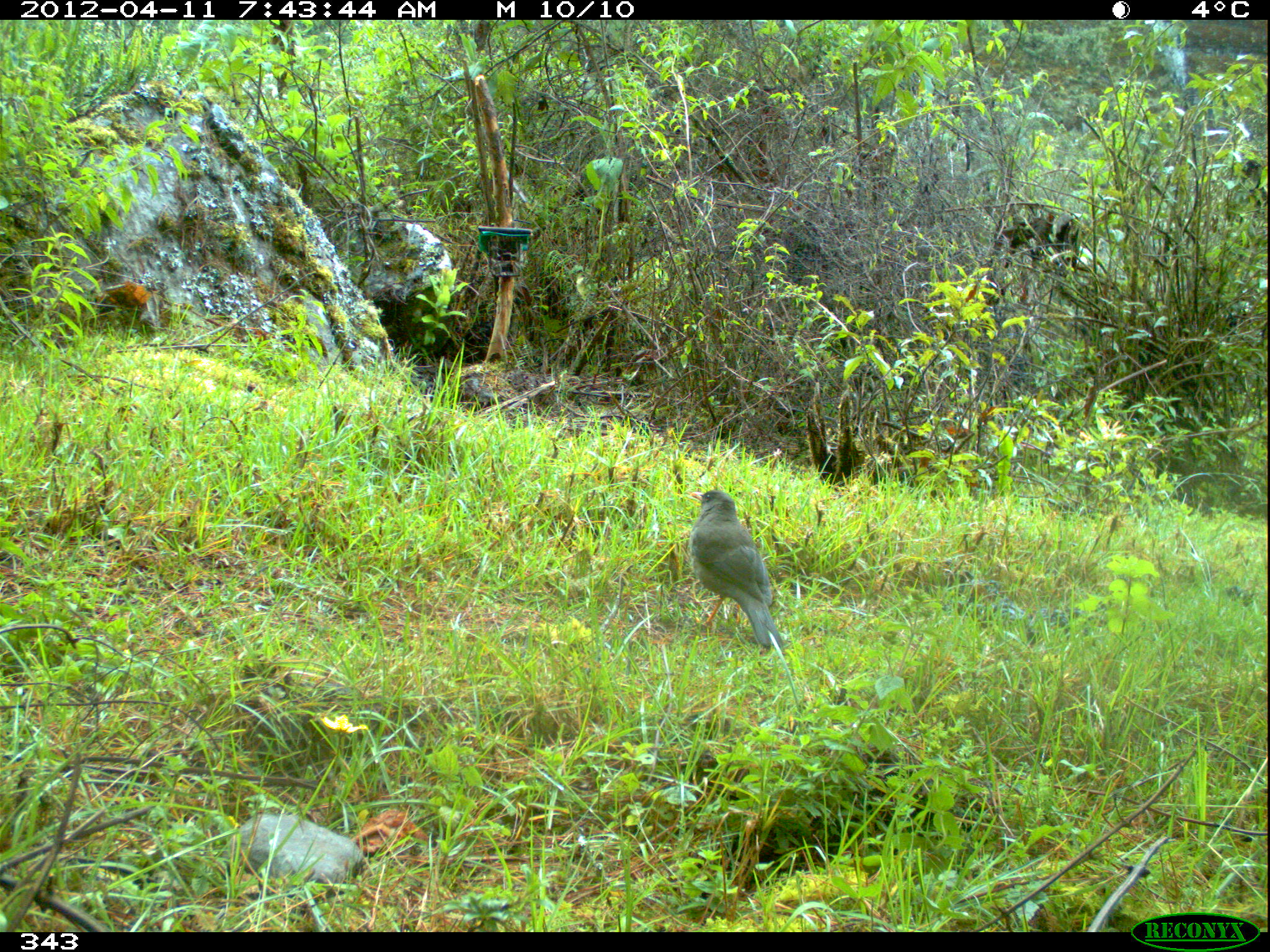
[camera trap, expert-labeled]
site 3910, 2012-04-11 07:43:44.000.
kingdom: Animalia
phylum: Chordata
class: Aves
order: Passeriformes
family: Turdidae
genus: Turdus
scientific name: Turdus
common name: true thrushes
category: turdus sp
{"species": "turdus sp (true thrushes) (Turdus)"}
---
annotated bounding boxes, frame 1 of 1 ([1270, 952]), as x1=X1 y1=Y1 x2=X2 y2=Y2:
turdus sp: x1=688 y1=489 x2=784 y2=649